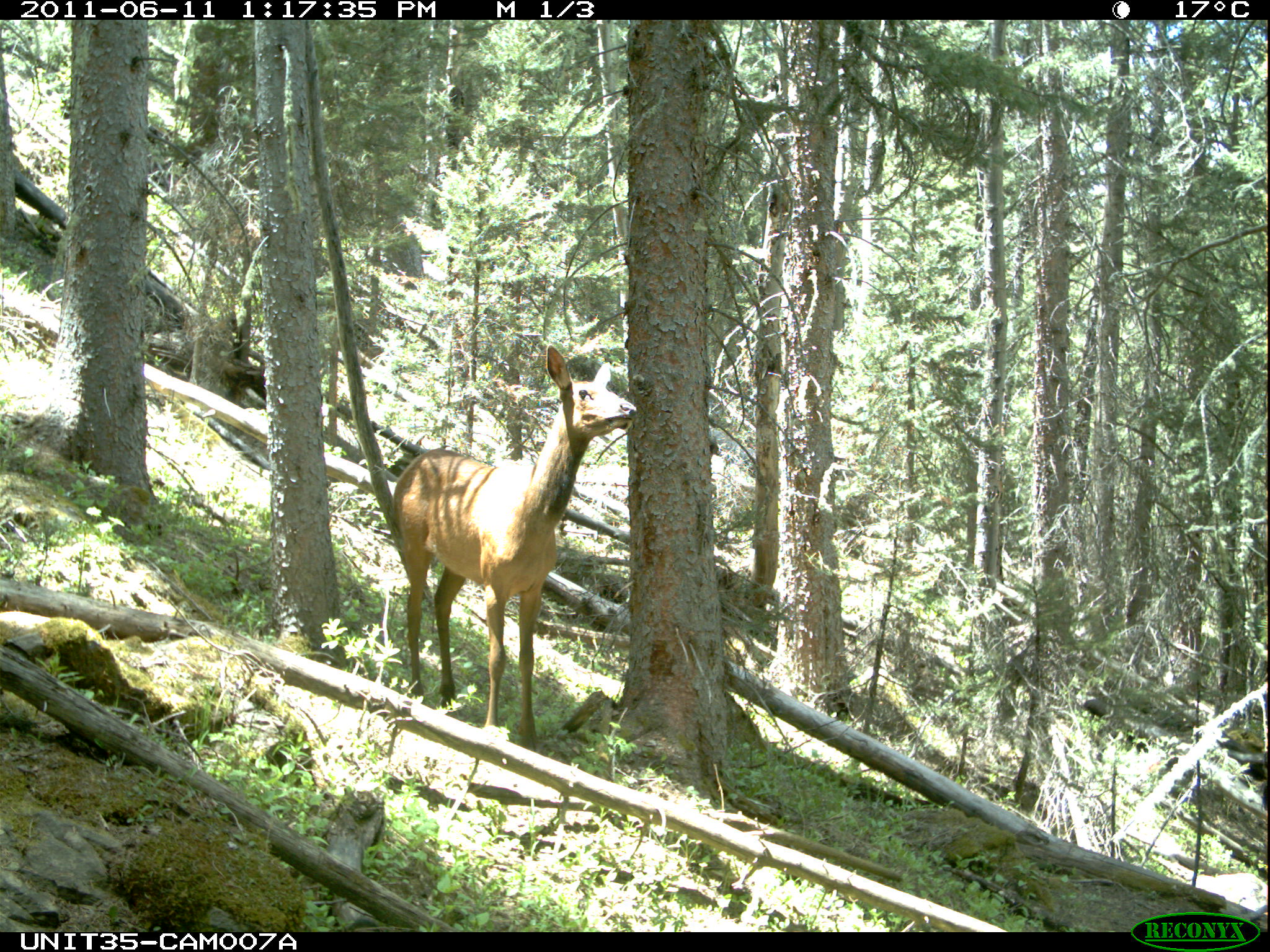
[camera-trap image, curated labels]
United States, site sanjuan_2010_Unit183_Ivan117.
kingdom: Animalia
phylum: Chordata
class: Mammalia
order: Artiodactyla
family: Cervidae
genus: Cervus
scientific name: Cervus elaphus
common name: red deer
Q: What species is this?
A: Cervus elaphus (red deer).